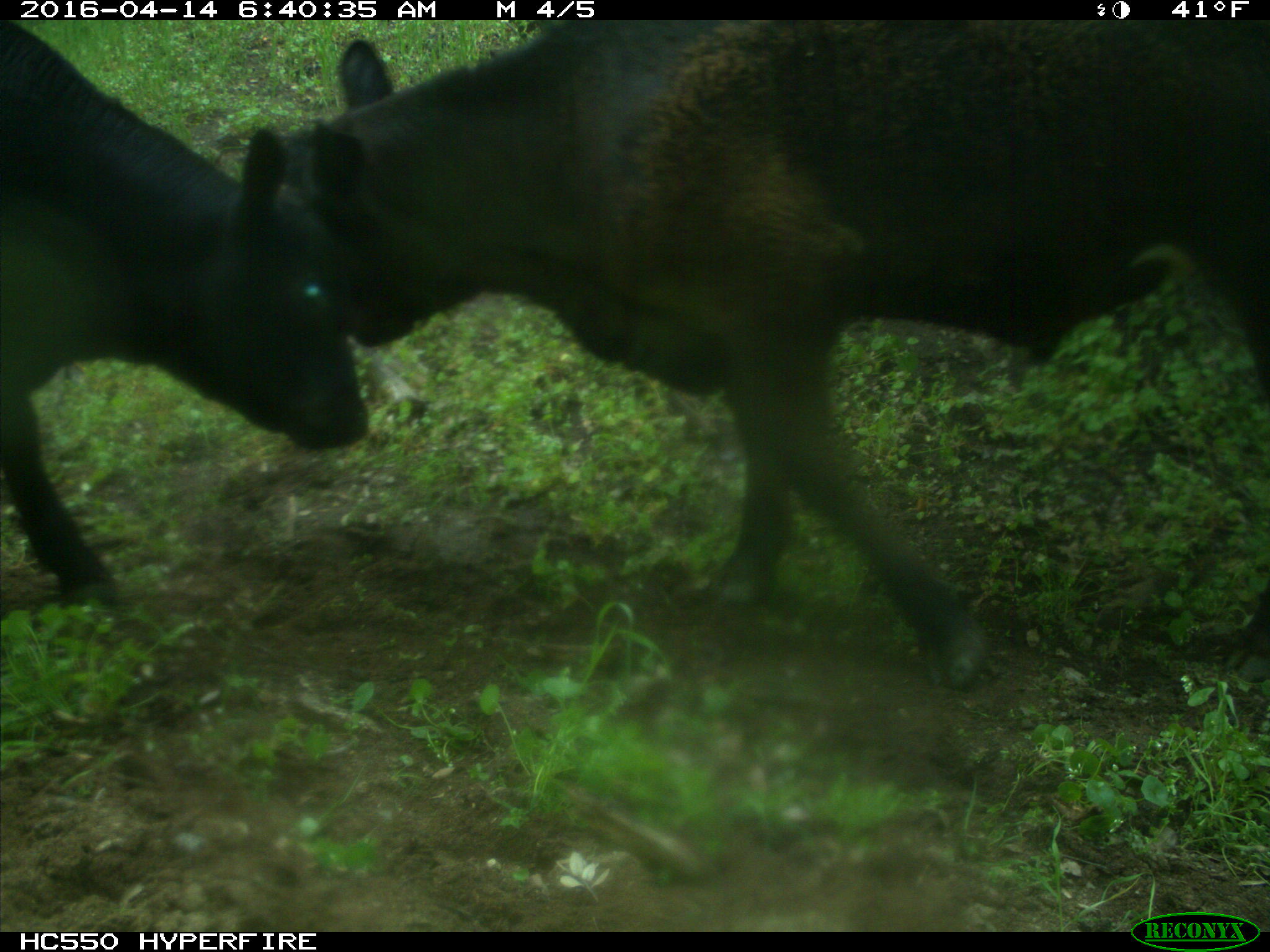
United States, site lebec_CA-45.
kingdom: Animalia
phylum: Chordata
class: Mammalia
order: Artiodactyla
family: Bovidae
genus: Bos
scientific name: Bos taurus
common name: domestic cow